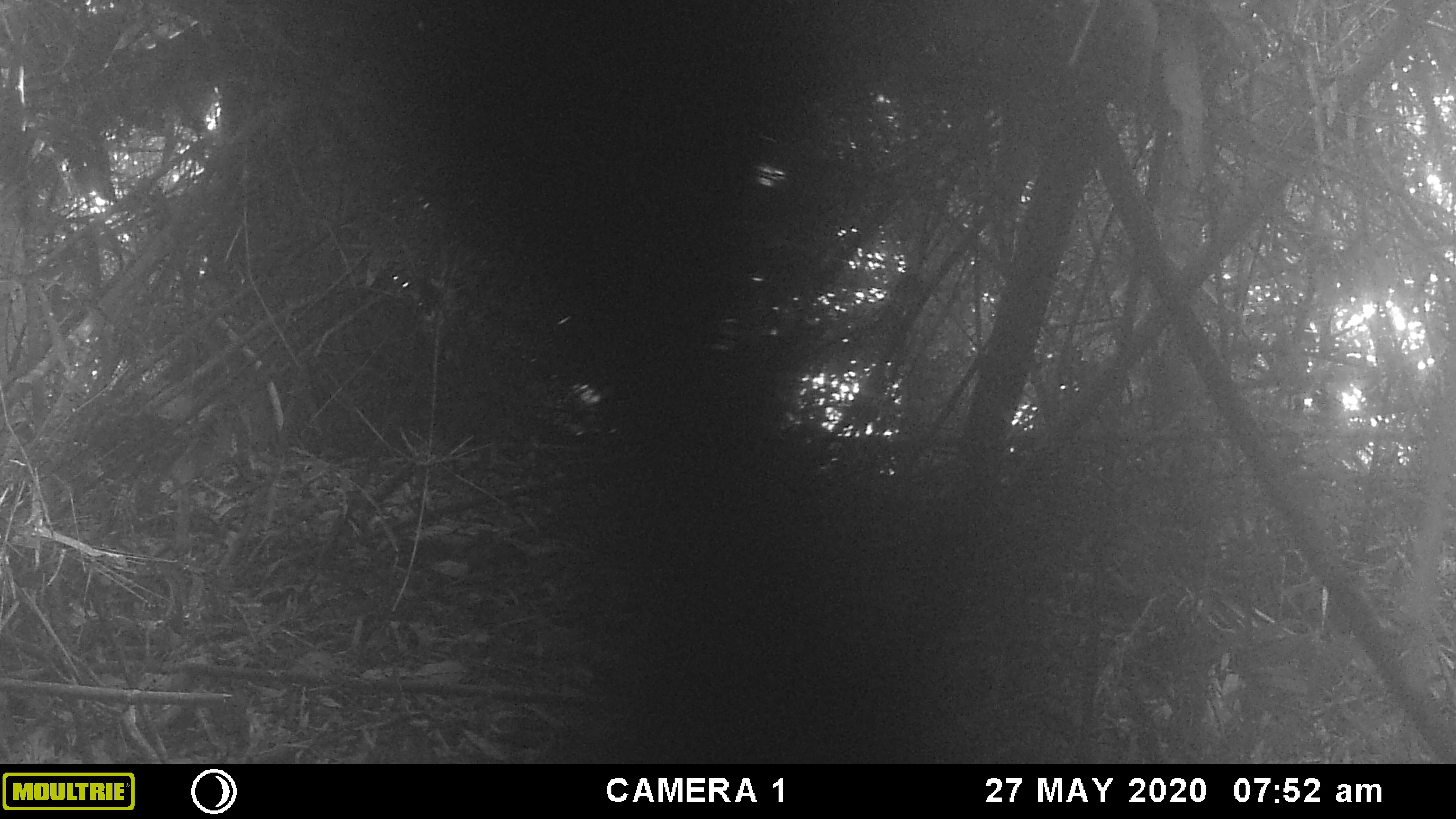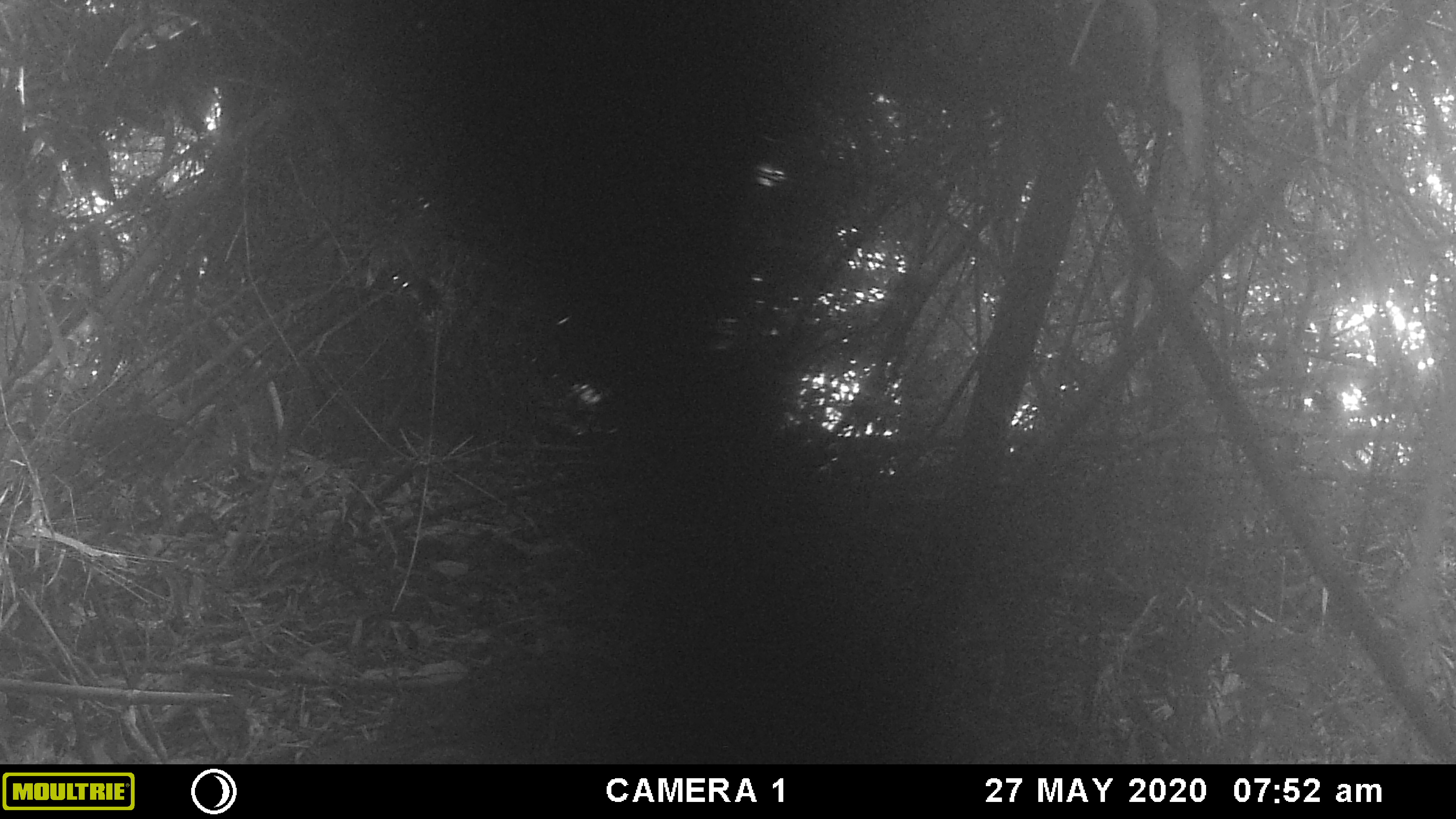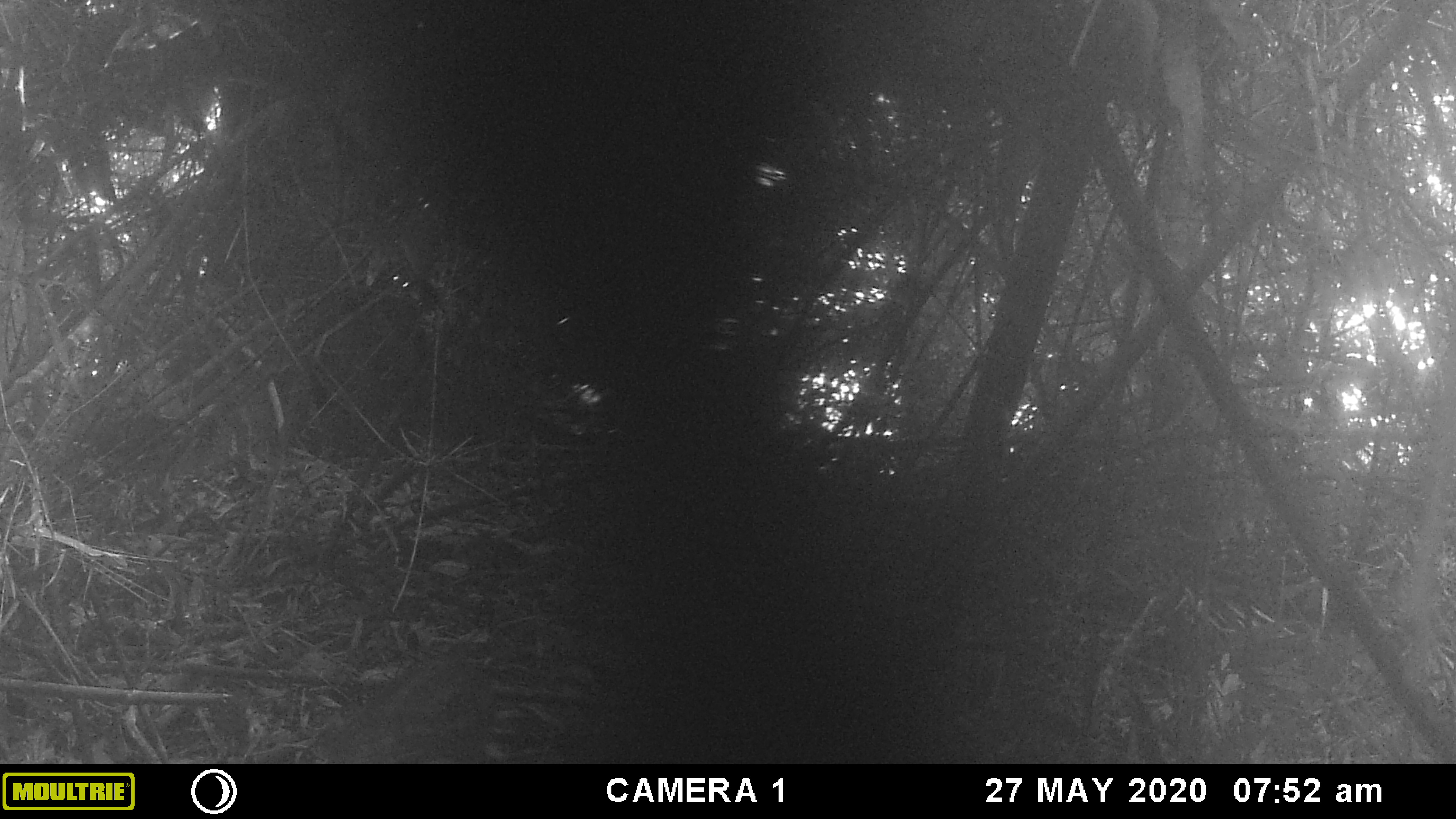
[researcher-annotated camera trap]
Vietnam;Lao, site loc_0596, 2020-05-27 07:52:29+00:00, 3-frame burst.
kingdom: Animalia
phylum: Chordata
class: Mammalia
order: Artiodactyla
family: Suidae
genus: Sus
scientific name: Sus scrofa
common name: eurasian wild pig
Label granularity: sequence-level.